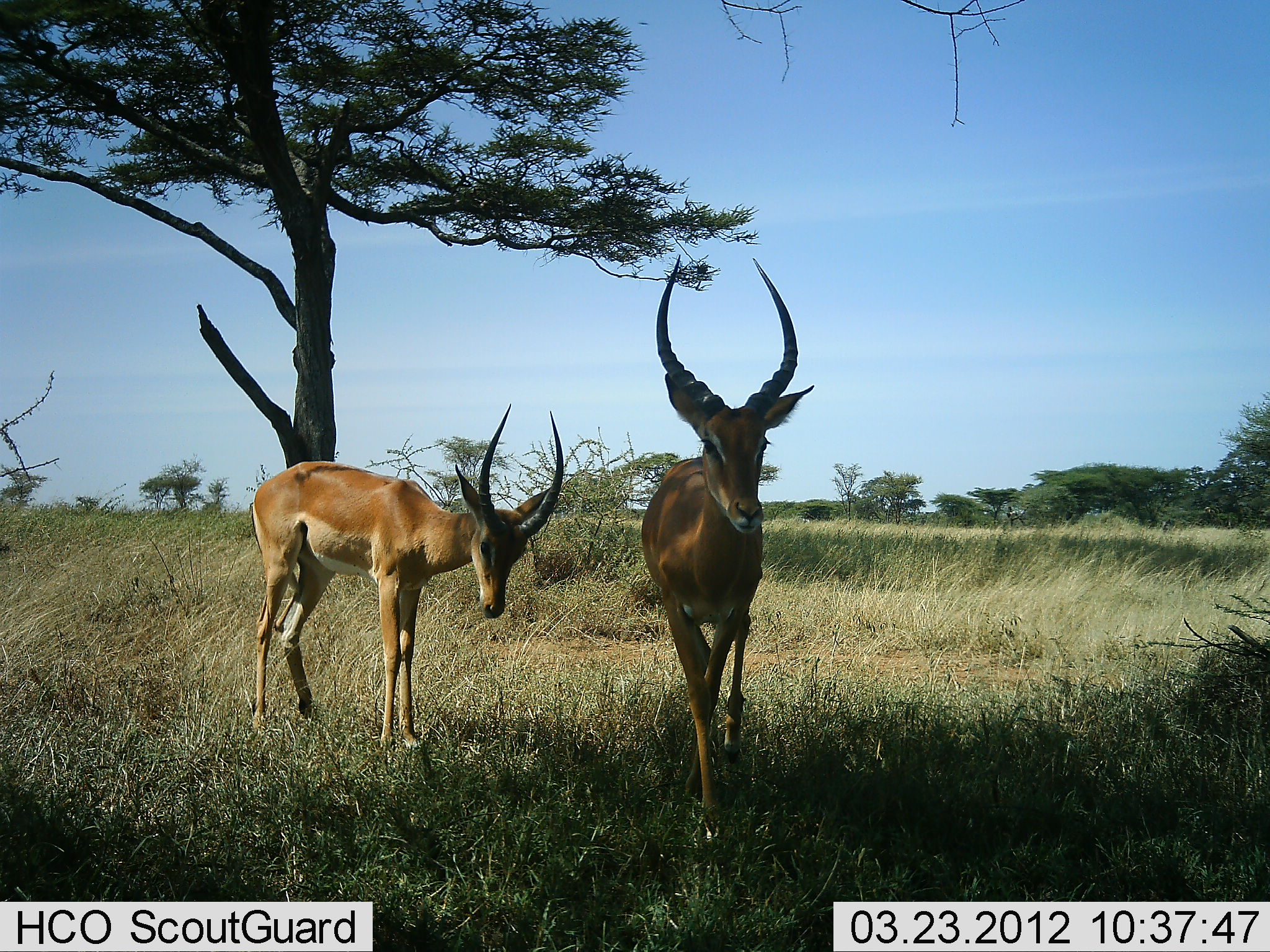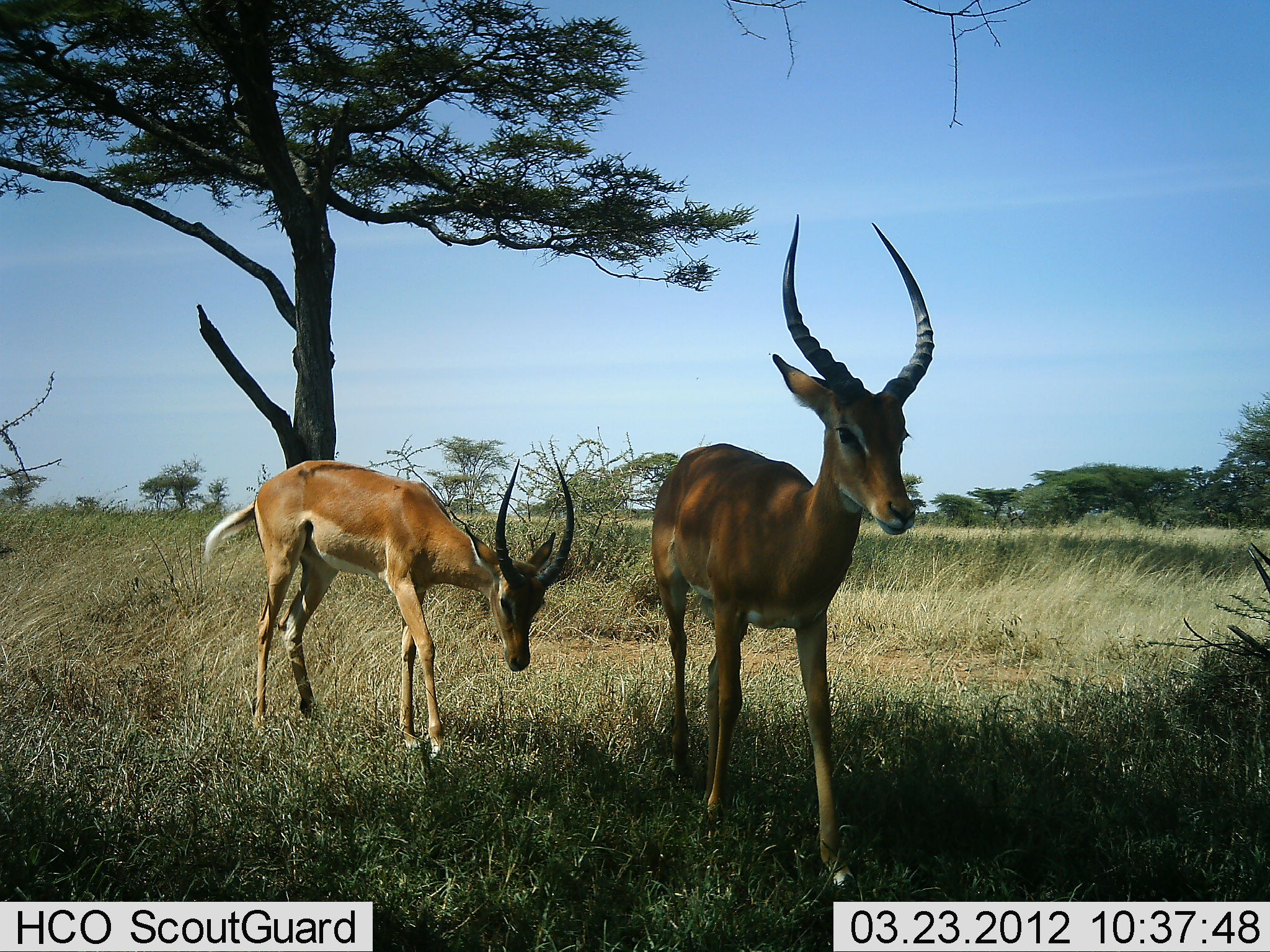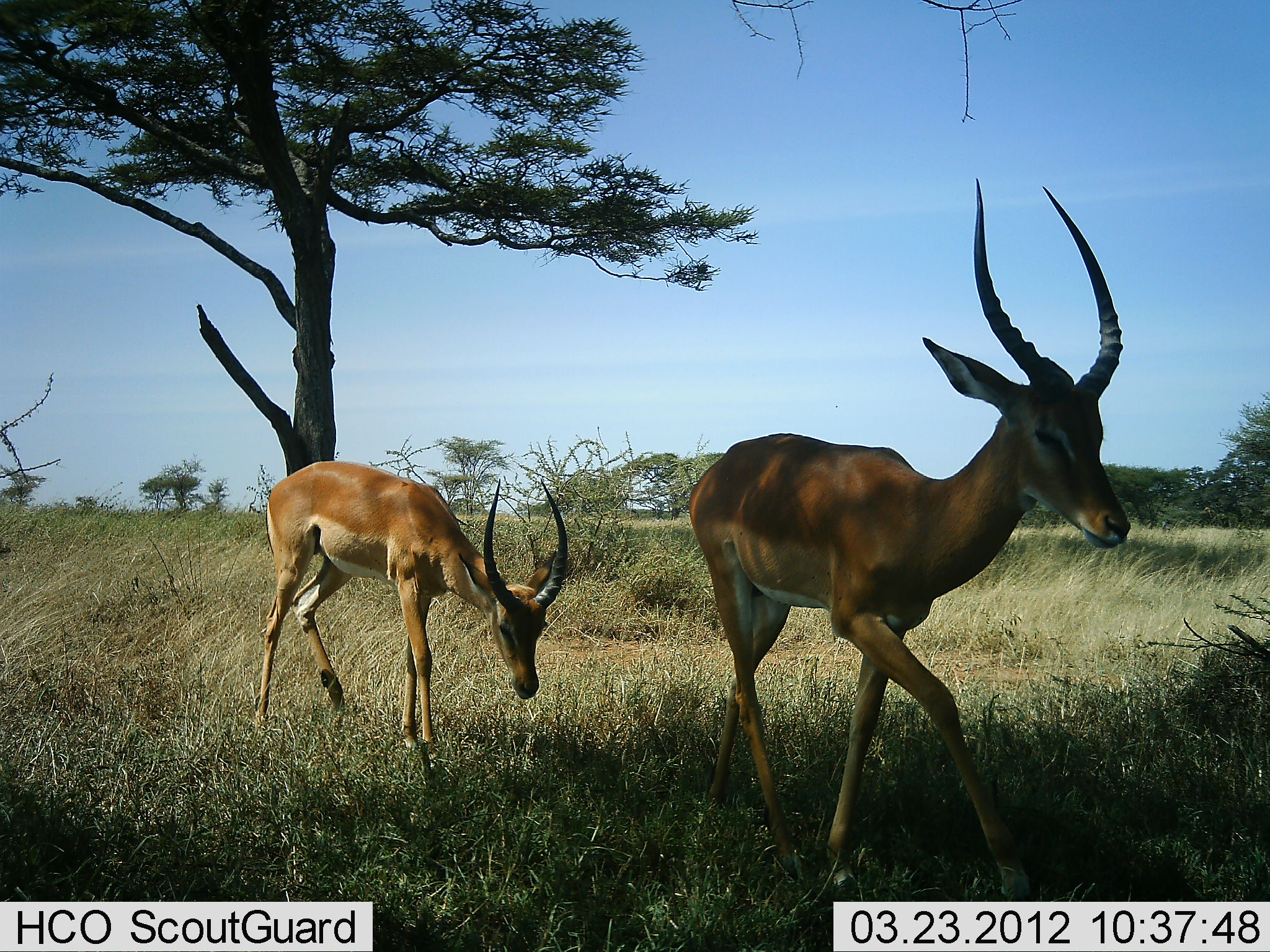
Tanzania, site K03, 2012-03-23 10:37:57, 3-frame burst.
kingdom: Animalia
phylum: Chordata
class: Mammalia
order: Artiodactyla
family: Bovidae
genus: Aepyceros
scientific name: Aepyceros melampus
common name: impala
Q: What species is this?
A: Impala (Aepyceros melampus).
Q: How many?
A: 2.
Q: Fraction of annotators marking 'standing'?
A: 13%.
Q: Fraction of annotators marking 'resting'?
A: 0%.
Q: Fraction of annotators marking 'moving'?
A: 80%.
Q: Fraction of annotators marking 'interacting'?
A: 0%.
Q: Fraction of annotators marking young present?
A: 7%.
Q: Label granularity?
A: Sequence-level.